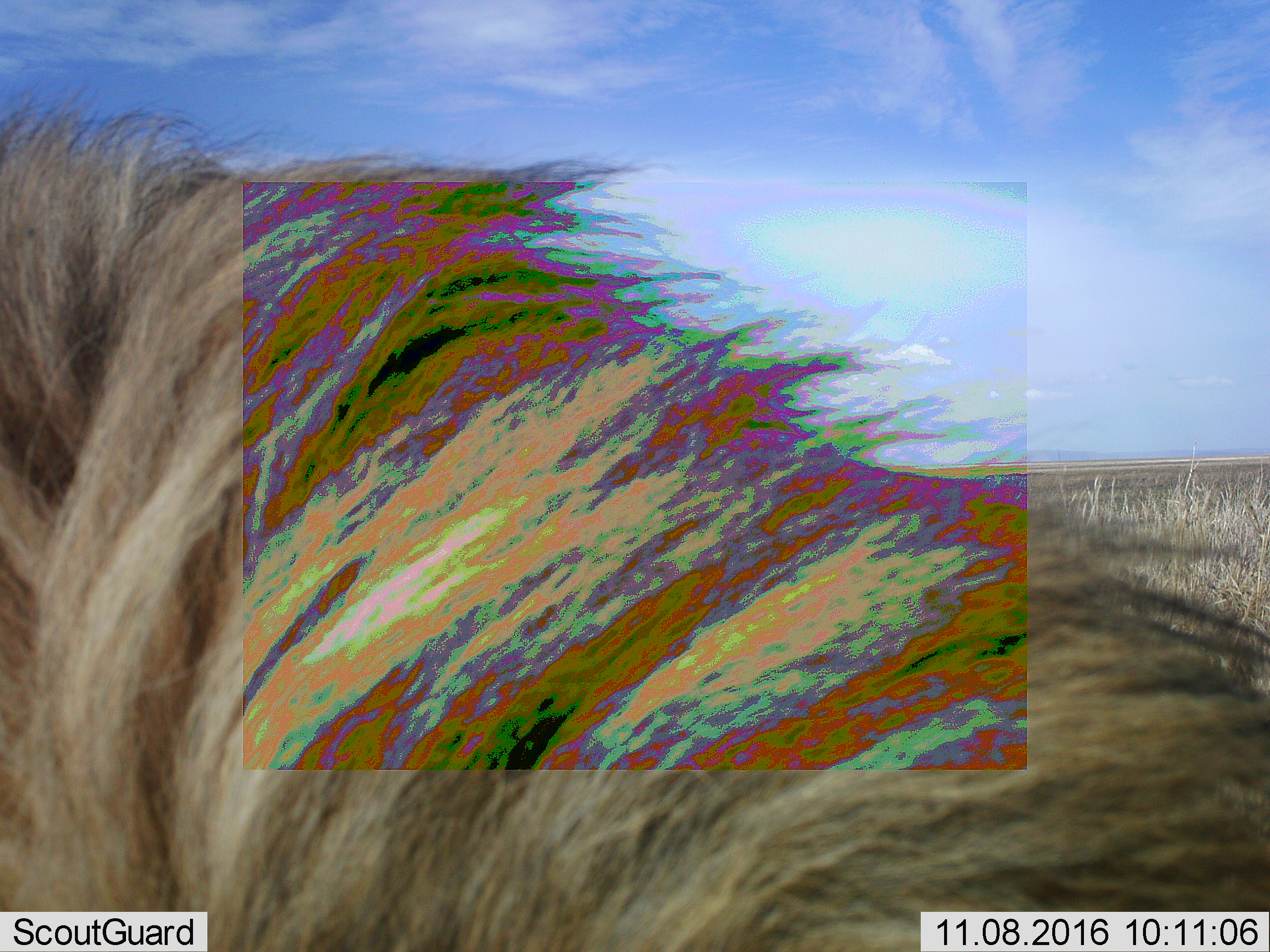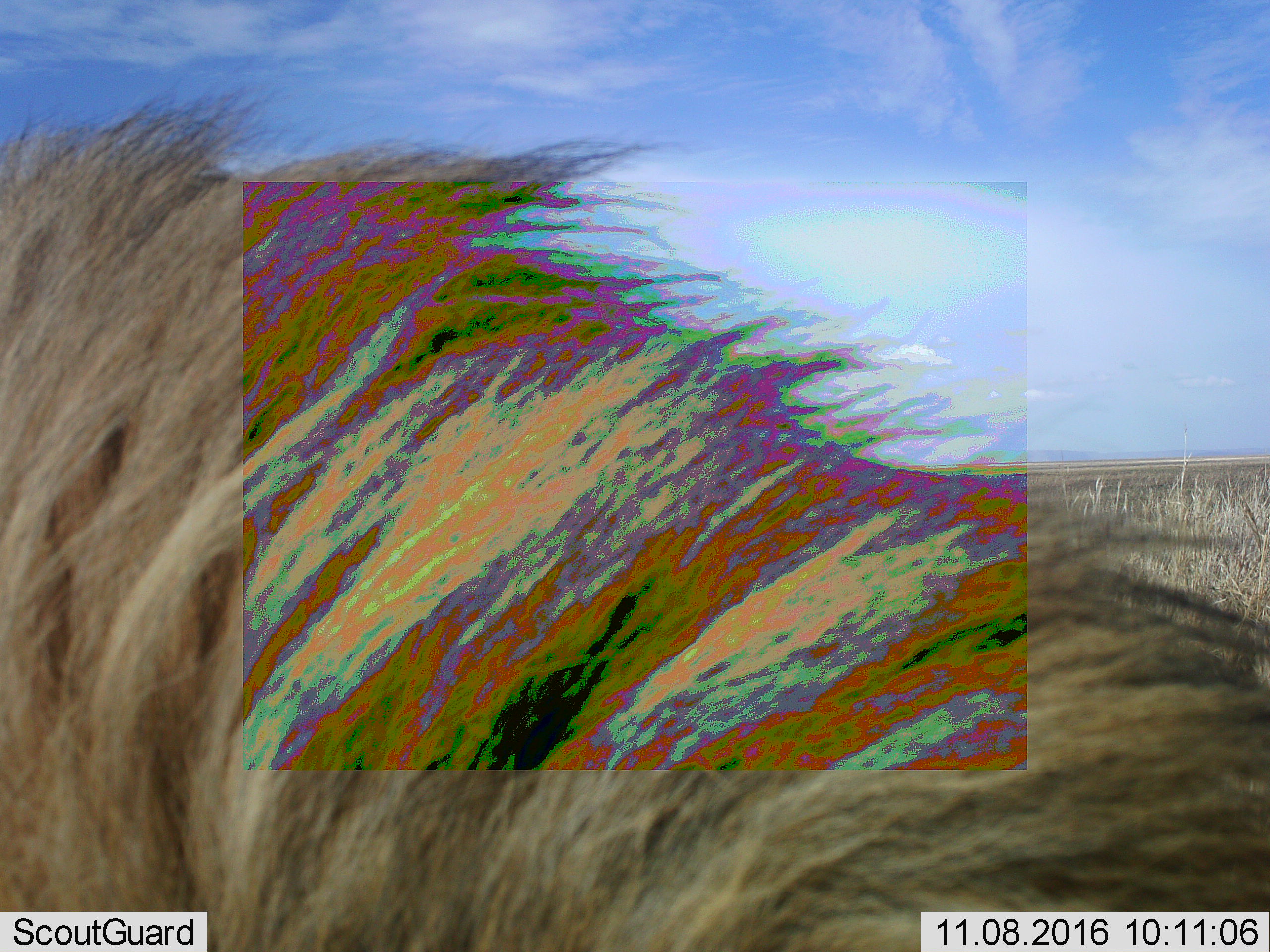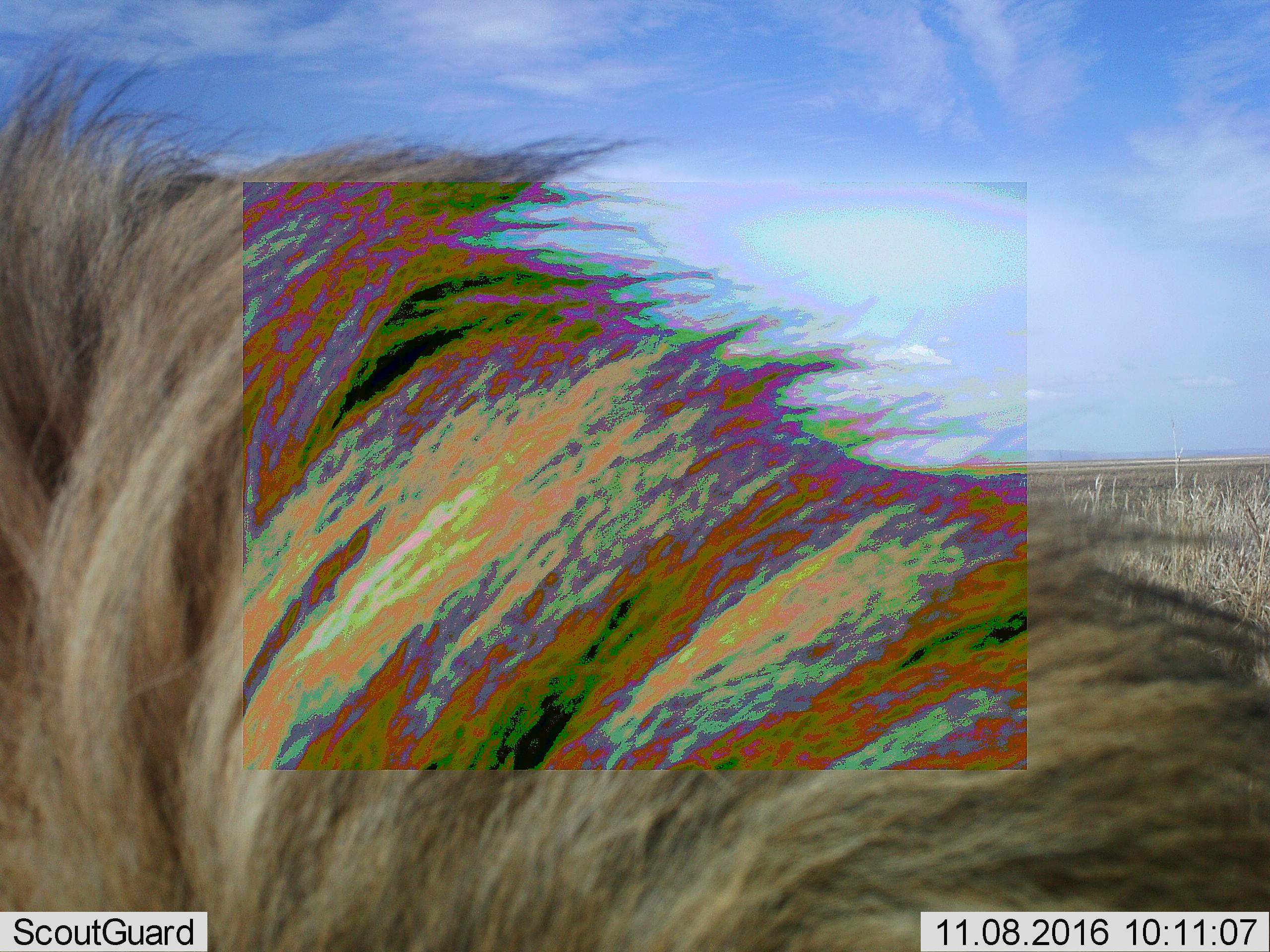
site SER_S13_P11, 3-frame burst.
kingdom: Animalia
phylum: Chordata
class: Mammalia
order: Carnivora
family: Felidae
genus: Panthera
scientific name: Panthera leo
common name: lion male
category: lionmale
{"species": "lionmale (lion male) (Panthera leo)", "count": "1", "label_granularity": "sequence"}